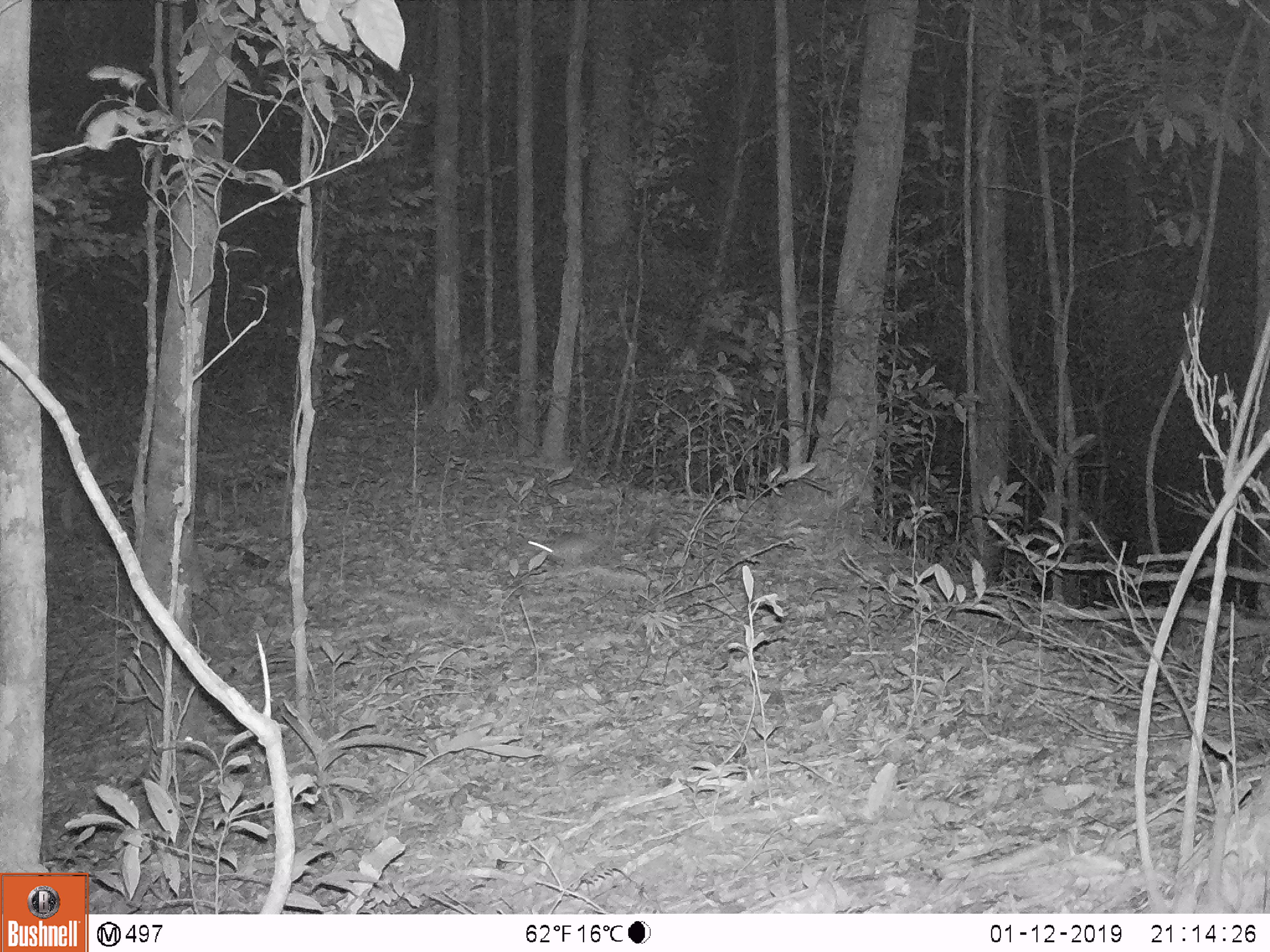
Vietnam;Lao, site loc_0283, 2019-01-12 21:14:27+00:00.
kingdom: Animalia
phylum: Chordata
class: Mammalia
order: Rodentia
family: Muridae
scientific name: Muridae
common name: old-world mice and rats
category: unidentified murid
Unidentified murid (old-world mice and rats) (Muridae). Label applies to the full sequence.